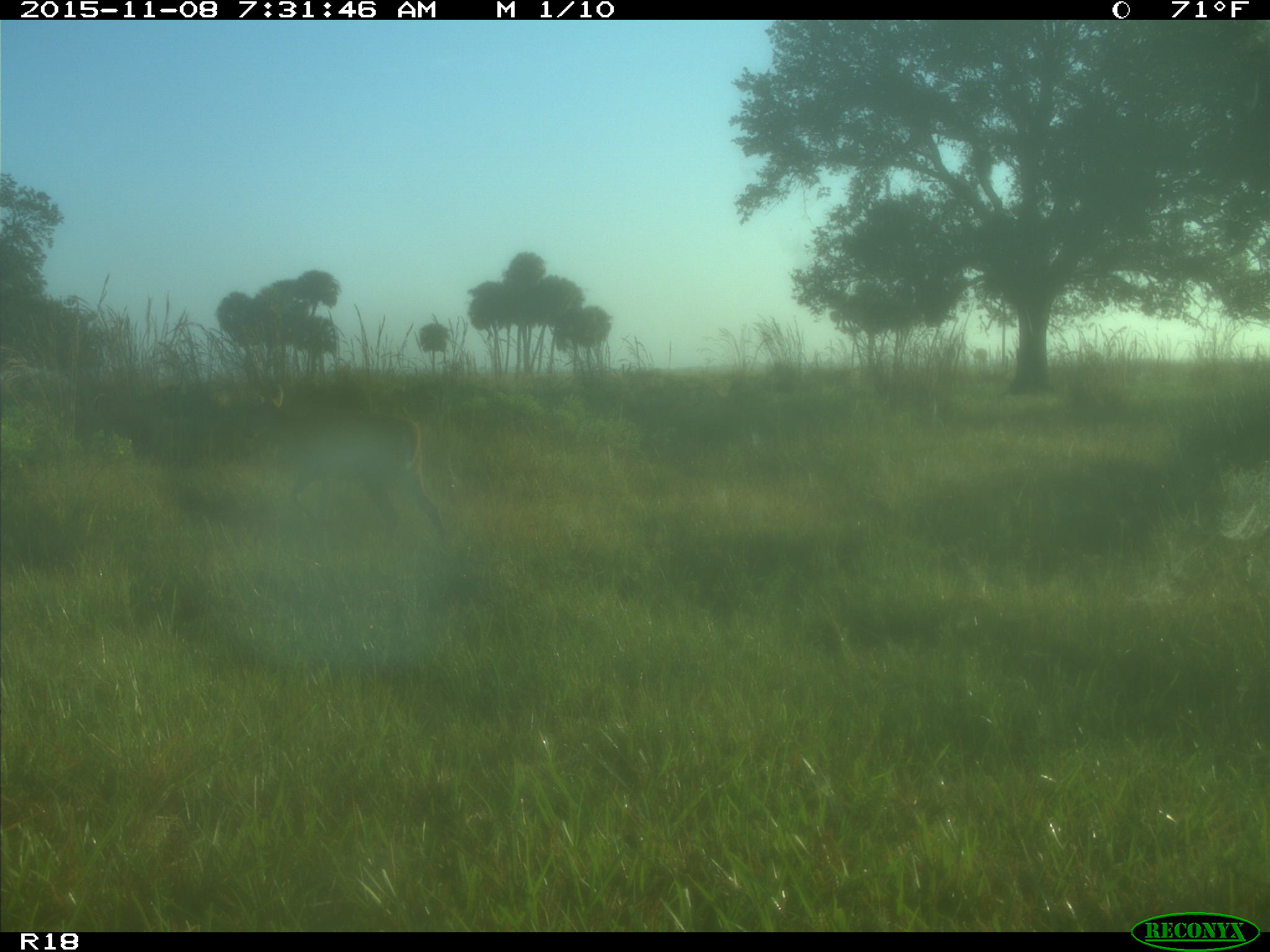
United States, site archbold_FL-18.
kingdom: Animalia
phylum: Chordata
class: Mammalia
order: Artiodactyla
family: Cervidae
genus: Odocoileus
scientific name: Odocoileus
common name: deer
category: unidentified deer